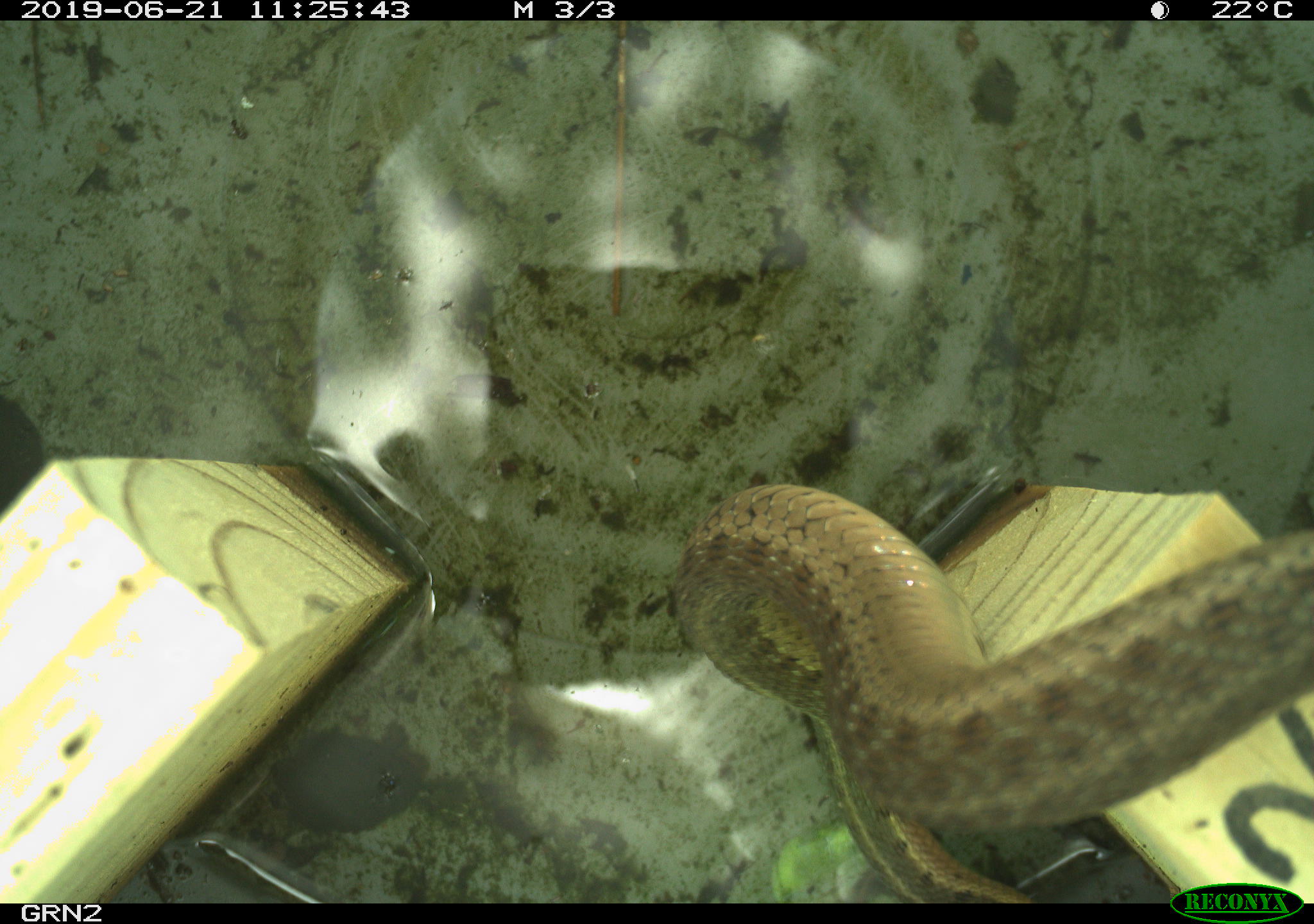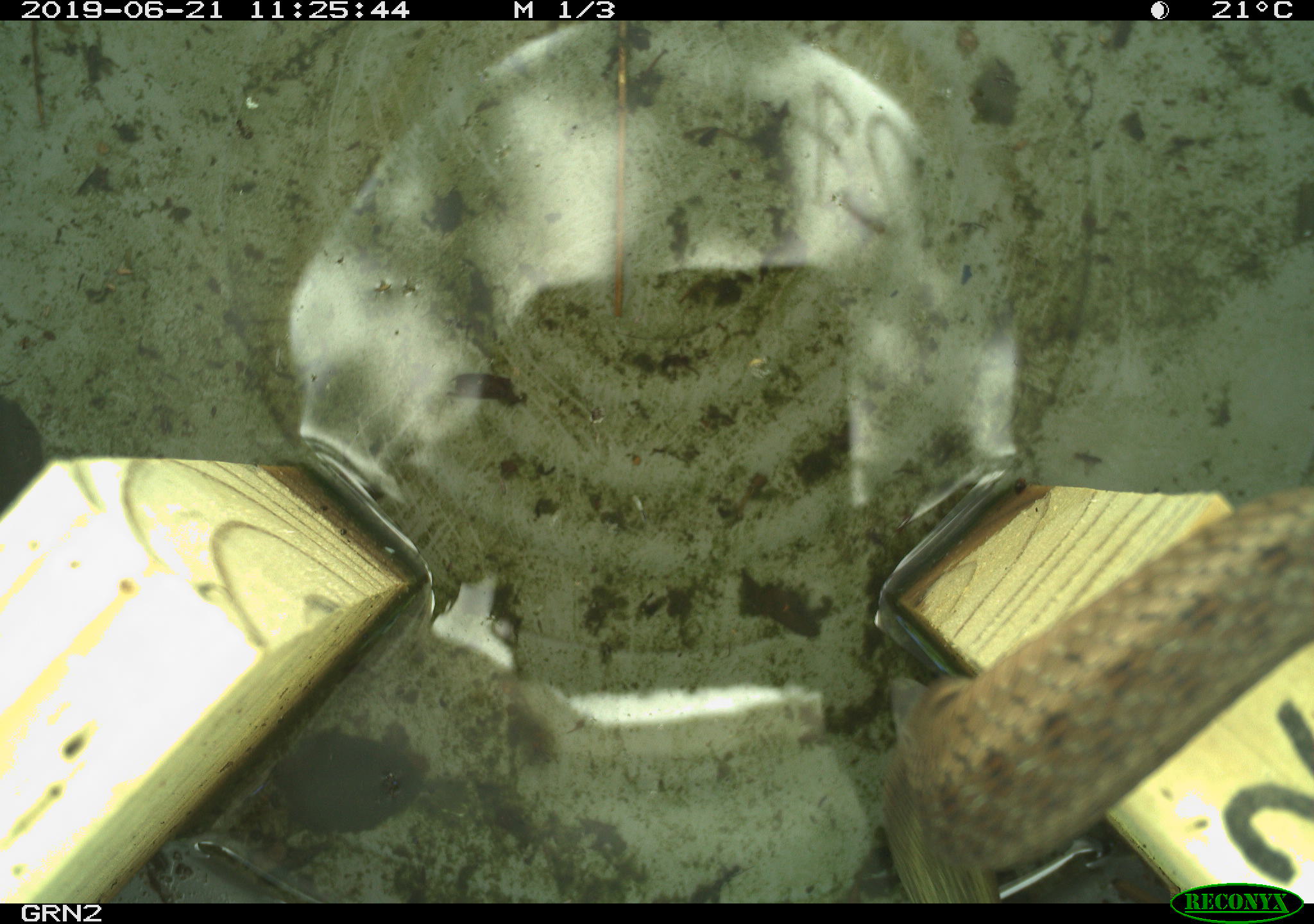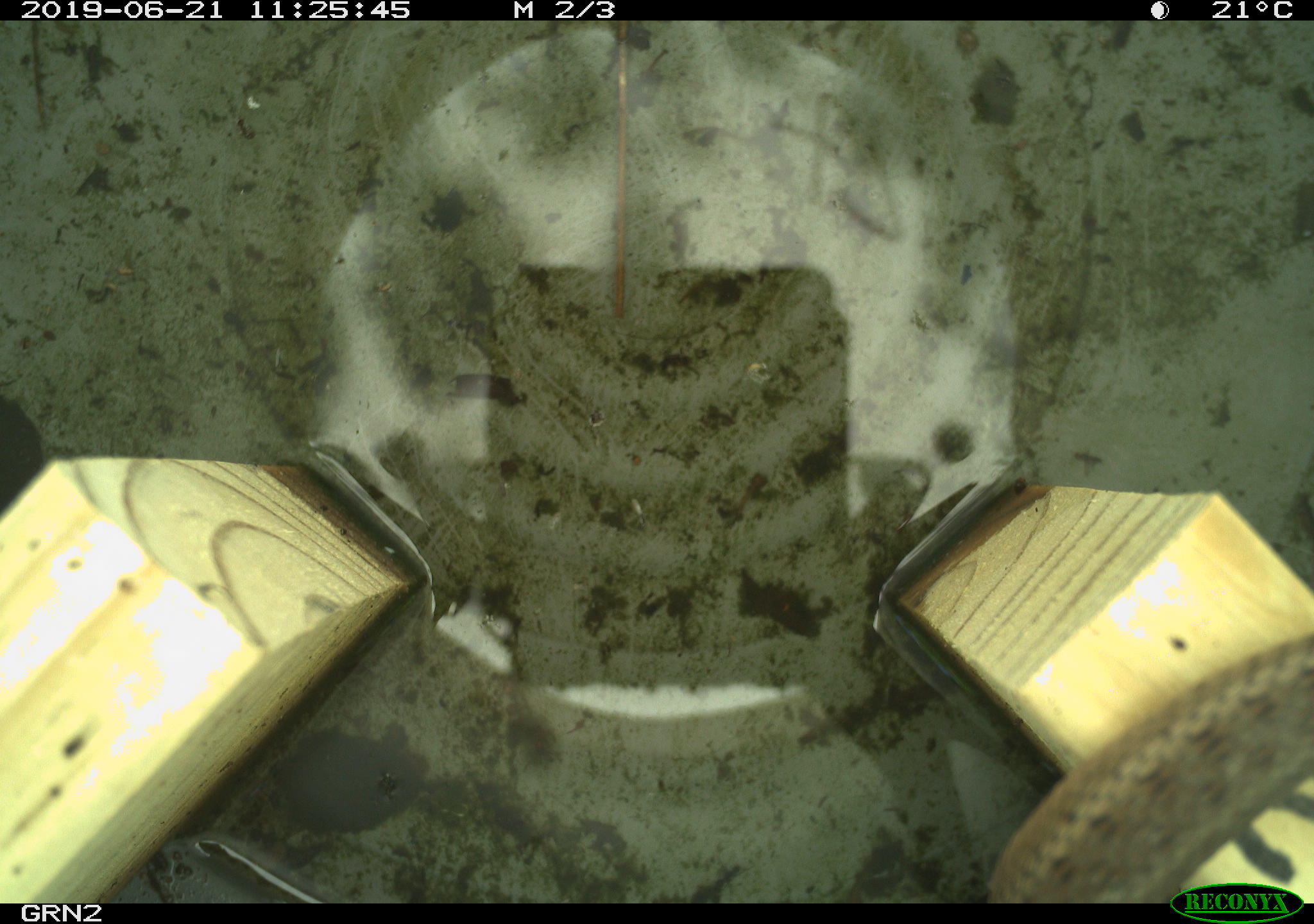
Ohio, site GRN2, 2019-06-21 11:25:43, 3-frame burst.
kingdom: Animalia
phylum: Chordata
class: Reptilia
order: Squamata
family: Colubridae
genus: Thamnophis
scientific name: Thamnophis sirtalis sirtalis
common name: eastern gartersnake